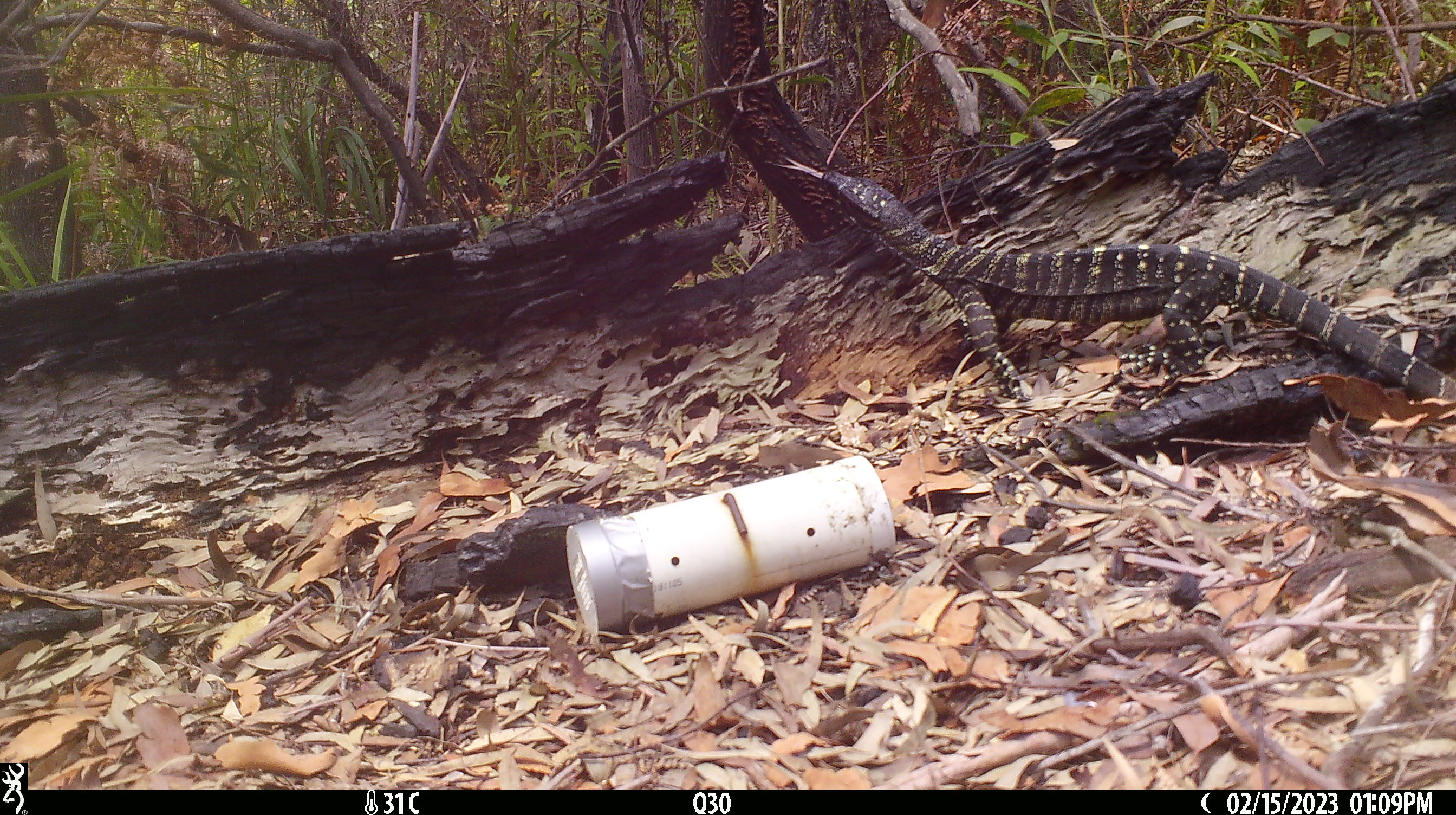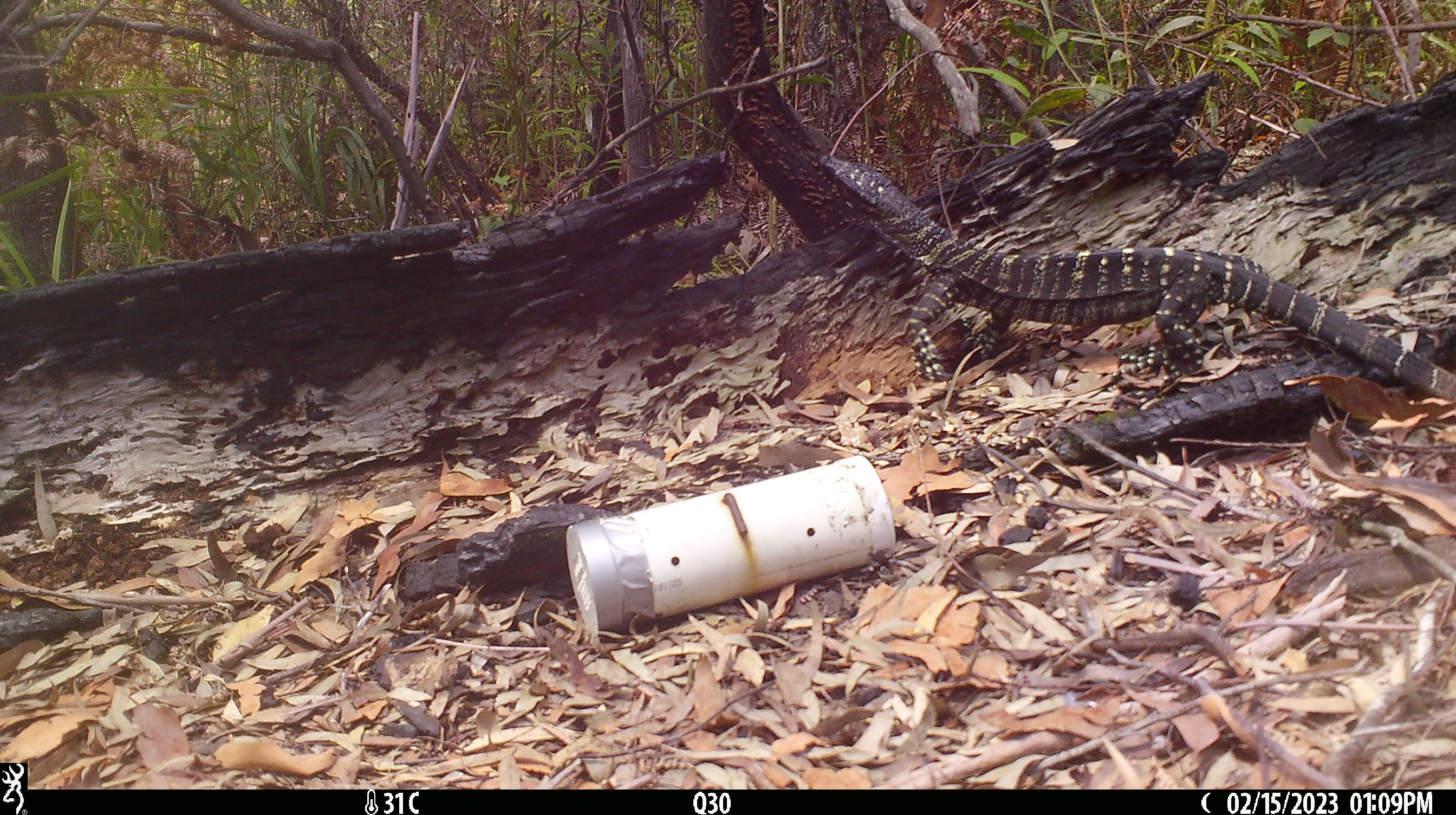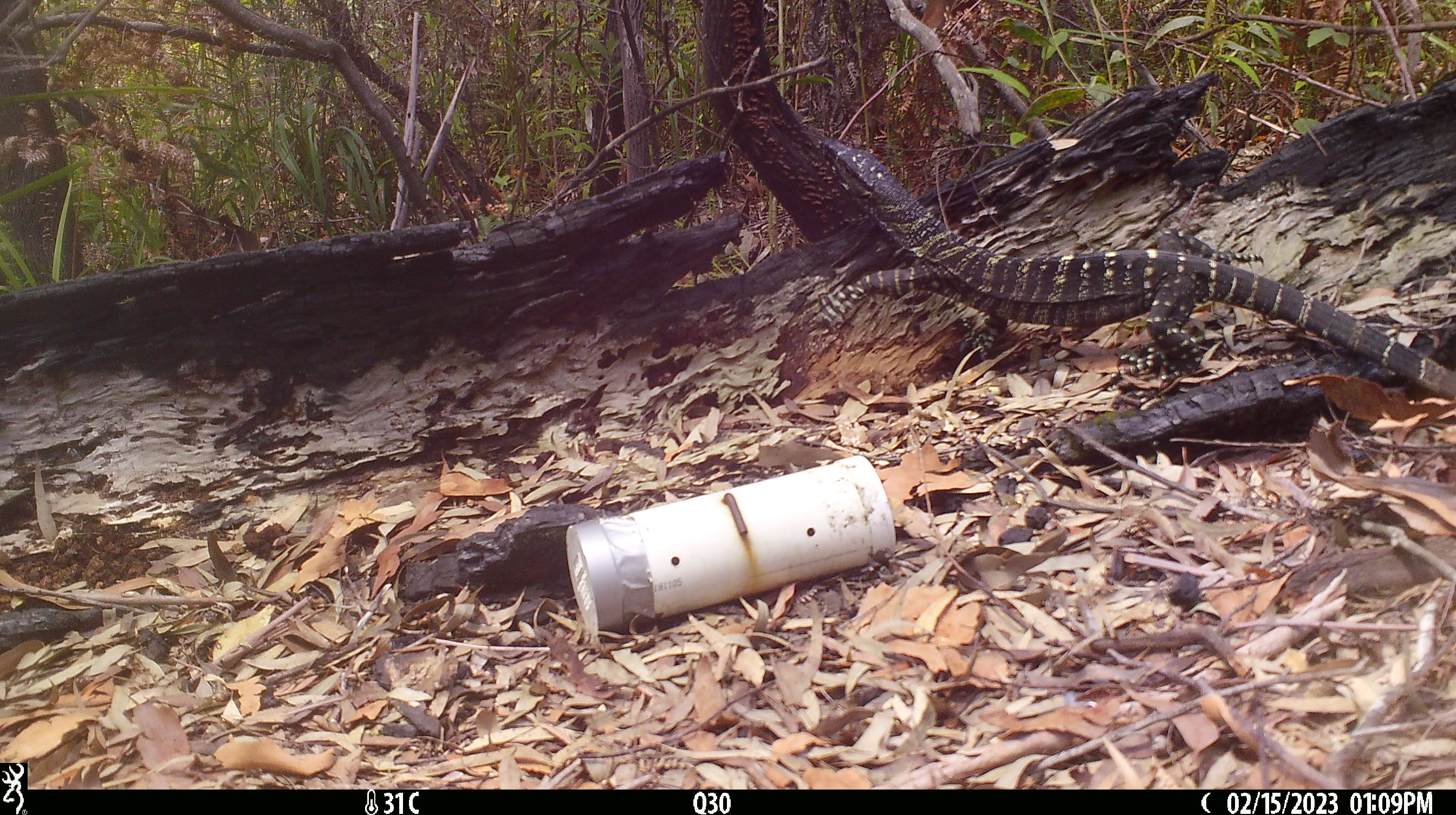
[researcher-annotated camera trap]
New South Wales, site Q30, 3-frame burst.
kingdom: Animalia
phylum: Chordata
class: Reptilia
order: Squamata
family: Varanidae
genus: Varanus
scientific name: Varanus varius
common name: lace monitor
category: goanna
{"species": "goanna (lace monitor) (Varanus varius)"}